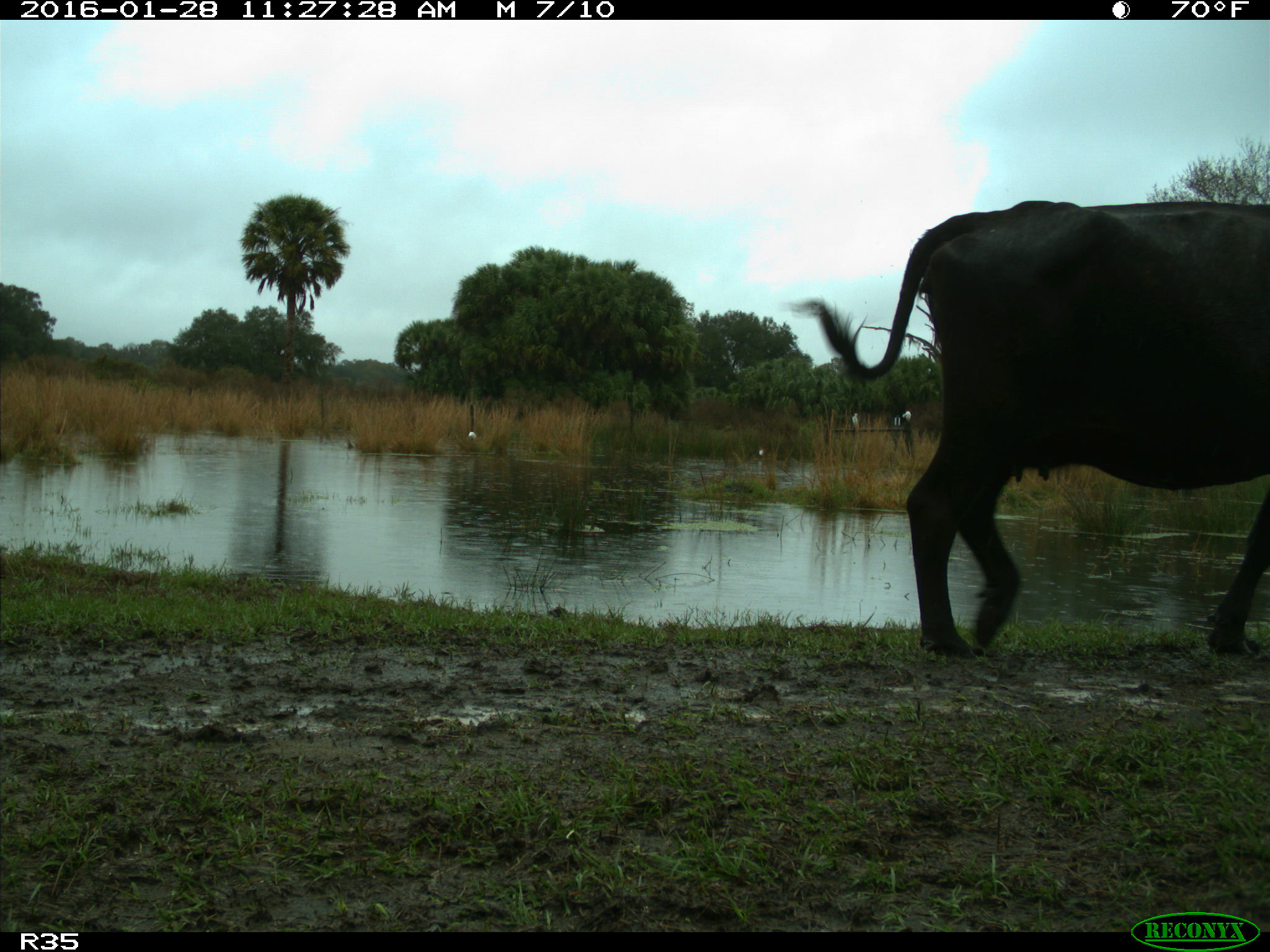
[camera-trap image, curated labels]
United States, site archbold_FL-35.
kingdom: Animalia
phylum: Chordata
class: Mammalia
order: Artiodactyla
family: Bovidae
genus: Bos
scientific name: Bos taurus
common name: domestic cow